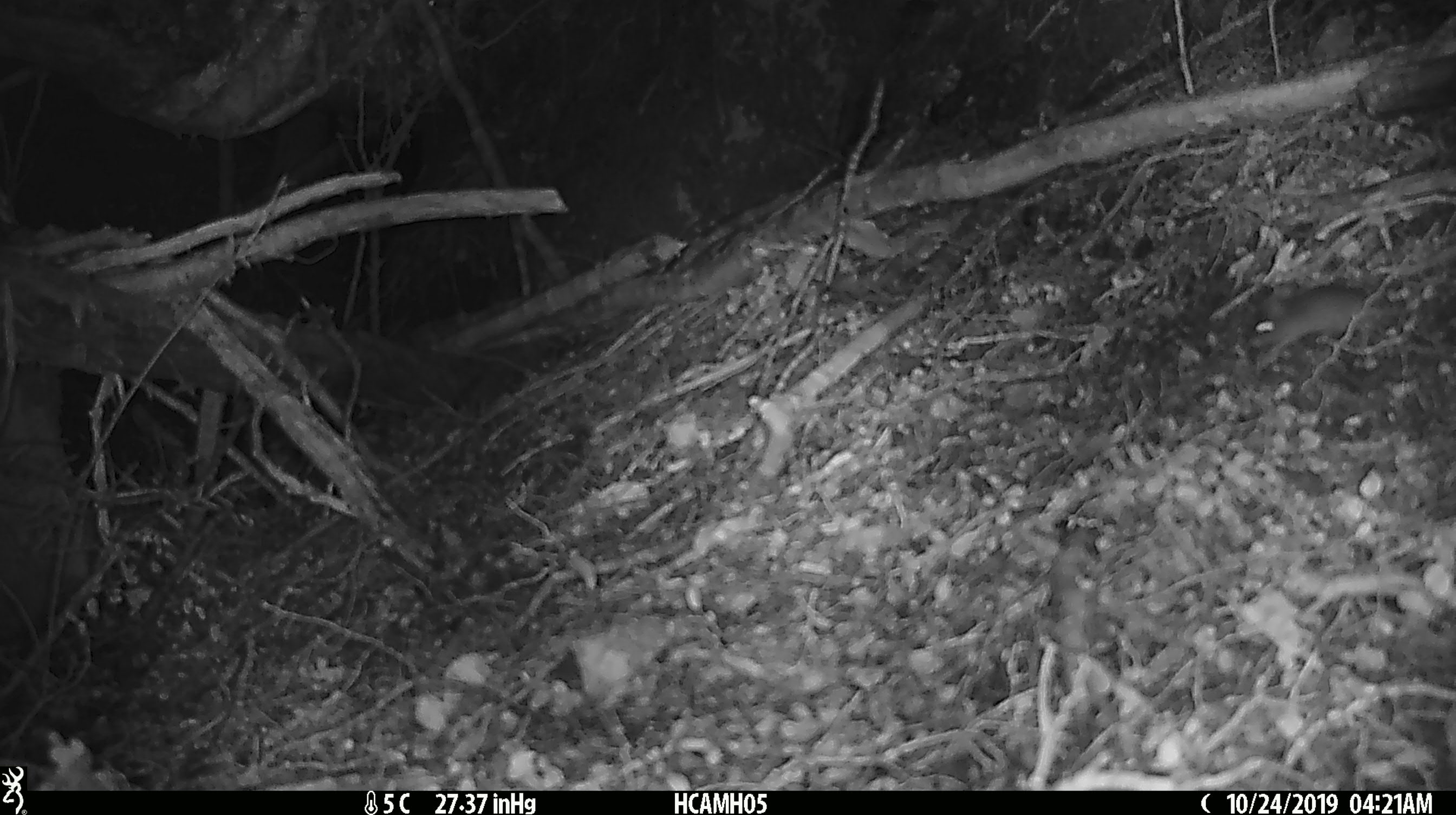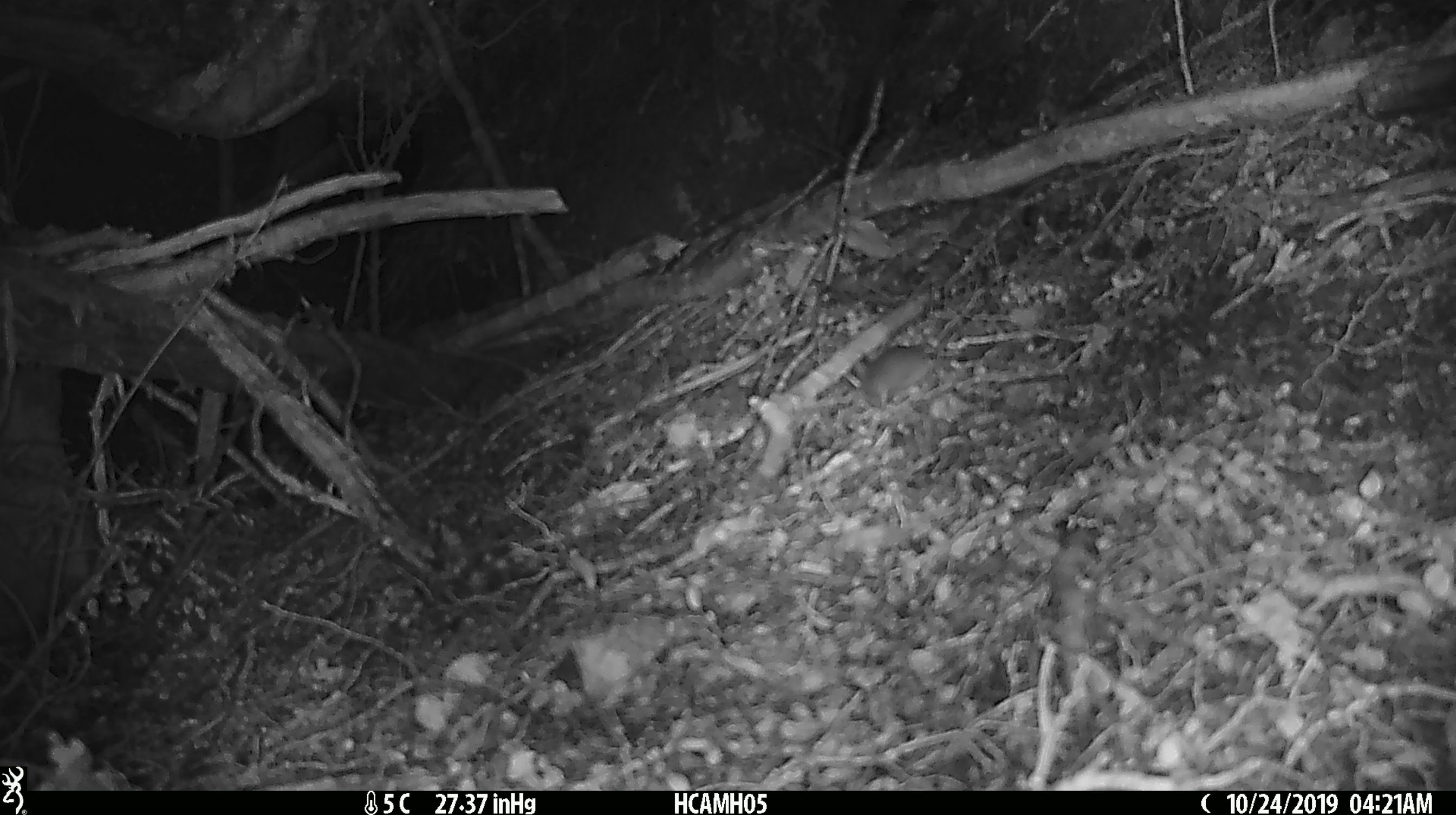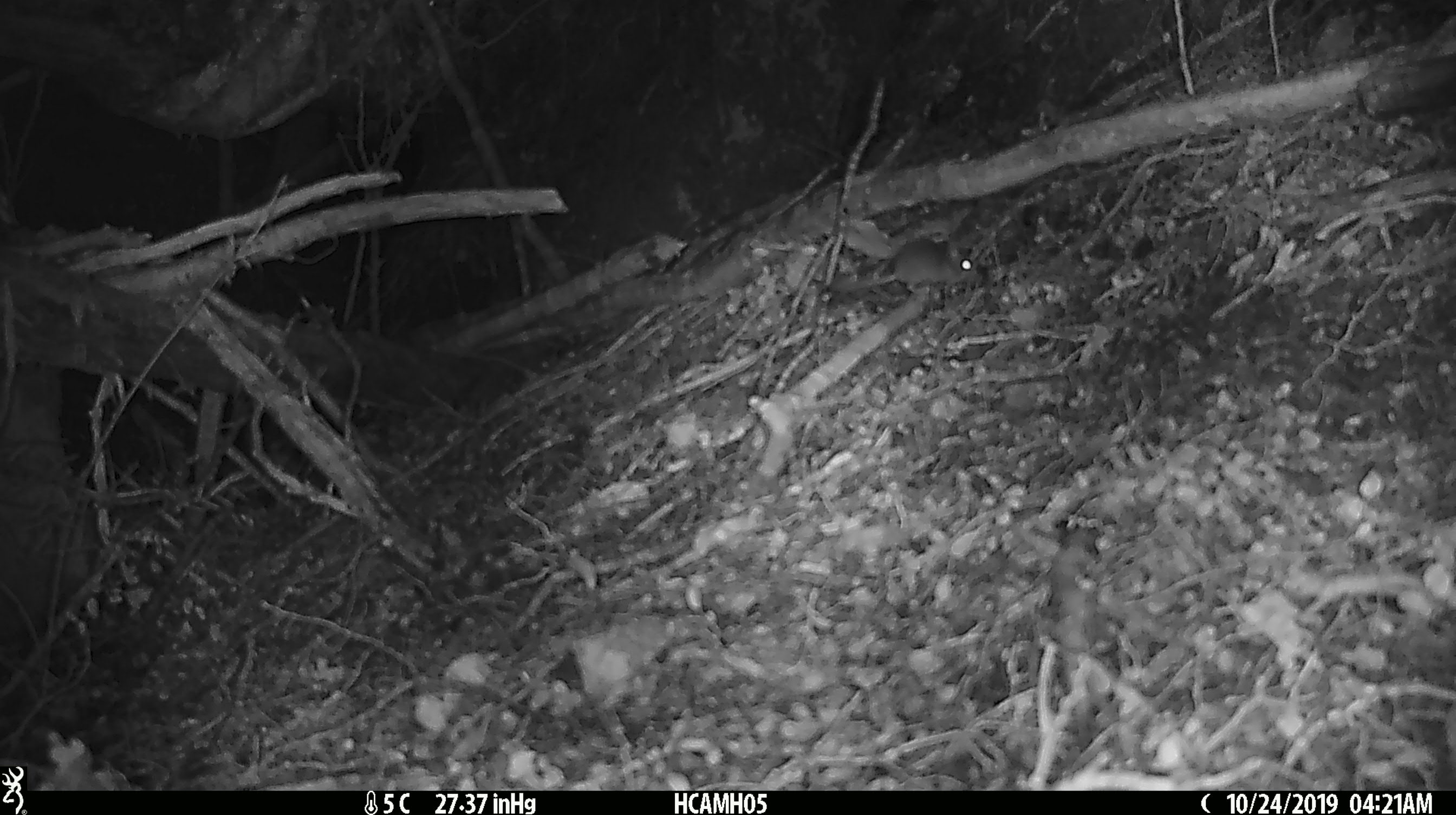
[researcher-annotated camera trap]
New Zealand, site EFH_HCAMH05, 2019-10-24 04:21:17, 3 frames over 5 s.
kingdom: Animalia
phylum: Chordata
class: Mammalia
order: Rodentia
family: Muridae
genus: Mus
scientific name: Mus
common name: mouse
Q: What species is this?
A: Mouse (Mus).